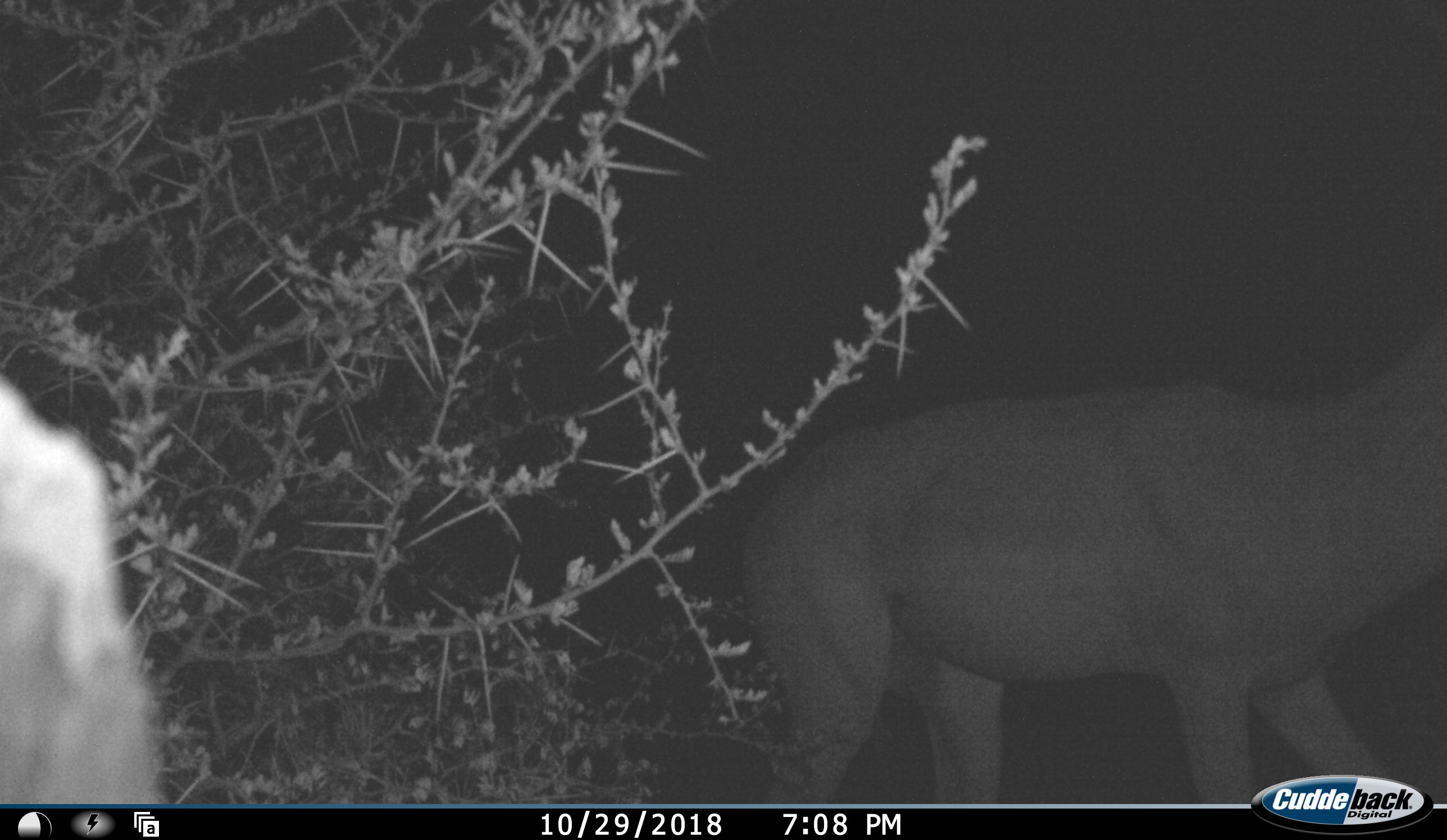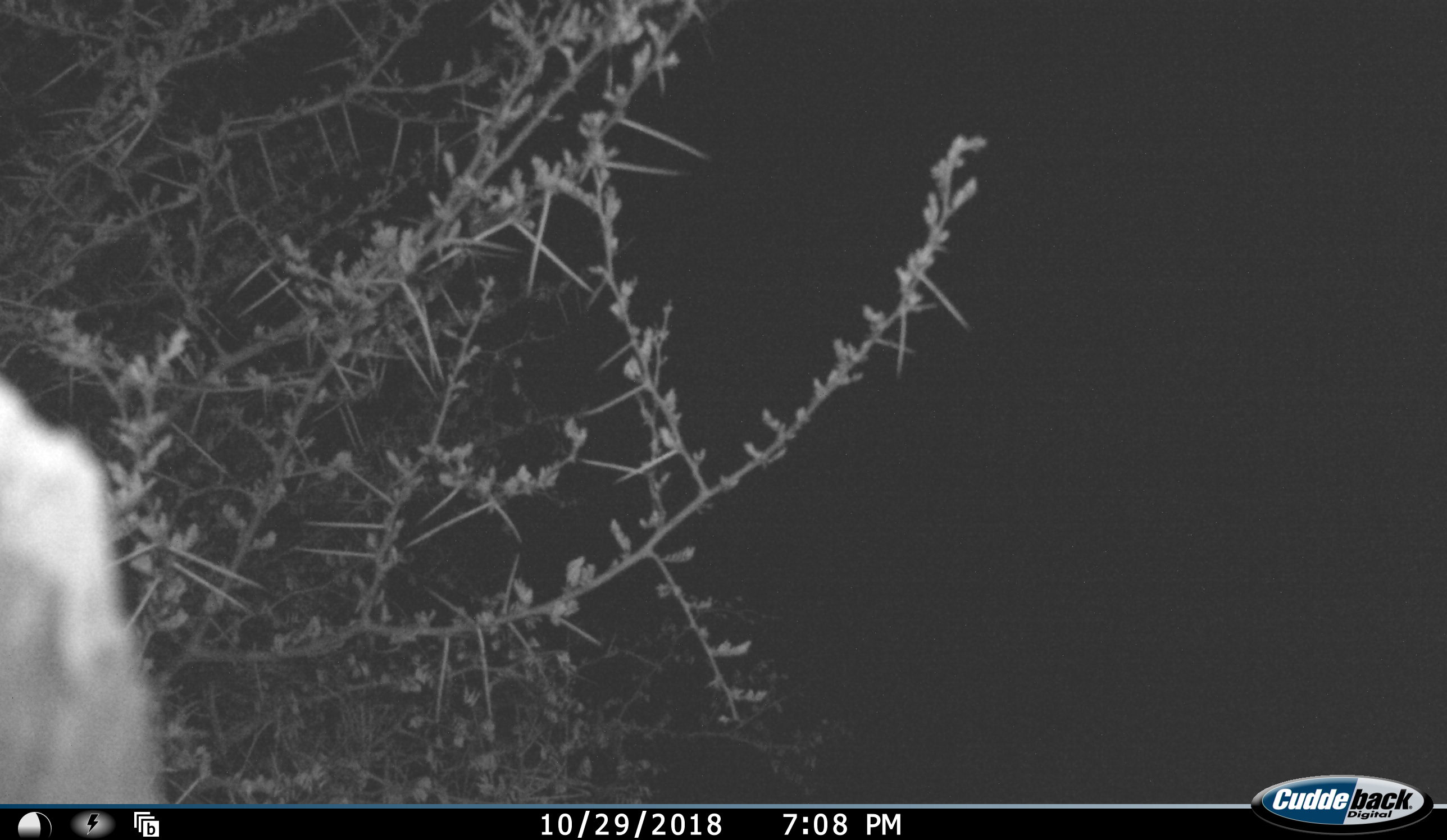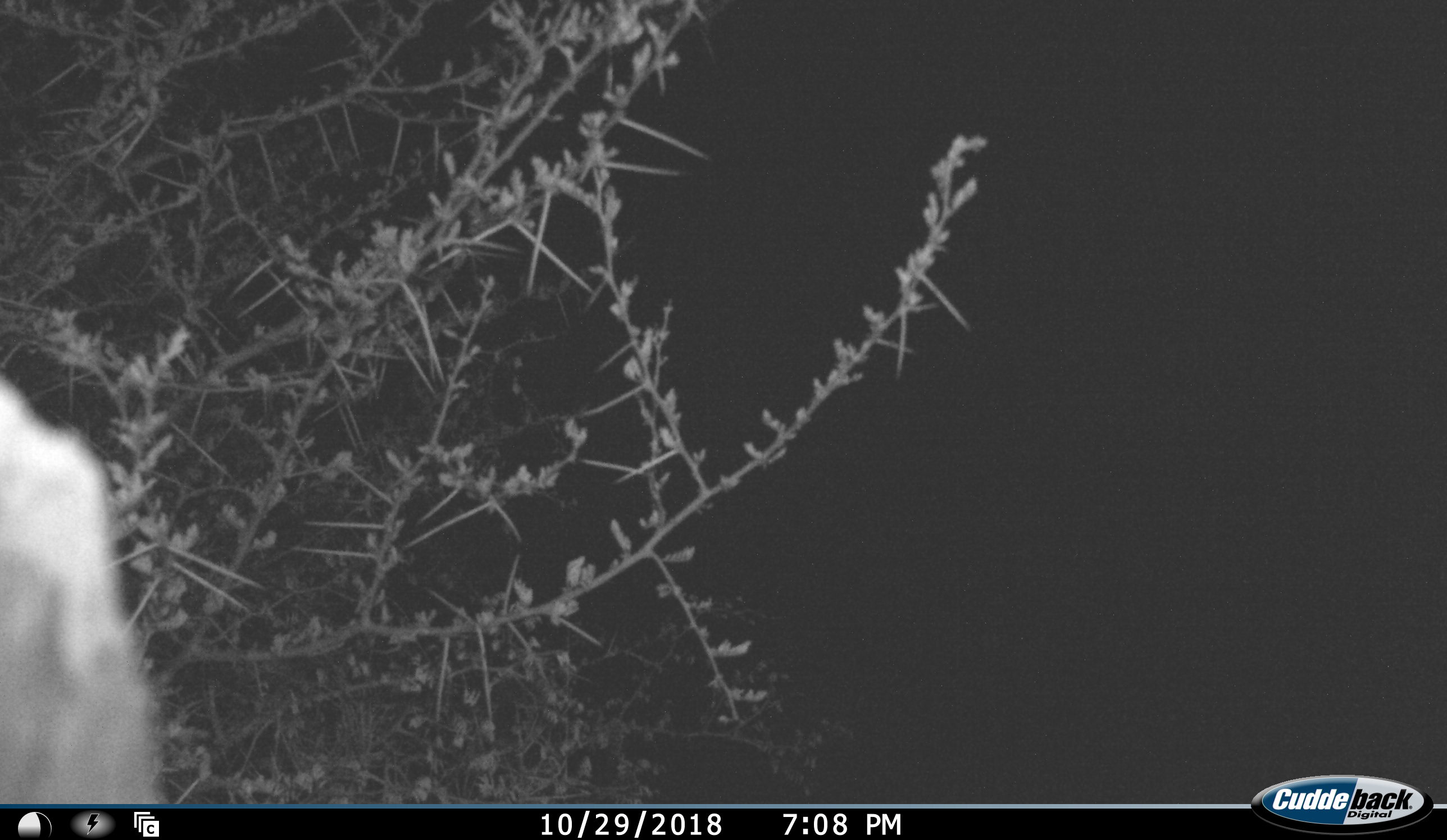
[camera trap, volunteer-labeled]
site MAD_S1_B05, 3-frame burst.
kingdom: Animalia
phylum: Chordata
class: Mammalia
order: Artiodactyla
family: Bovidae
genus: Aepyceros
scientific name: Aepyceros melampus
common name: impala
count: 1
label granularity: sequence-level